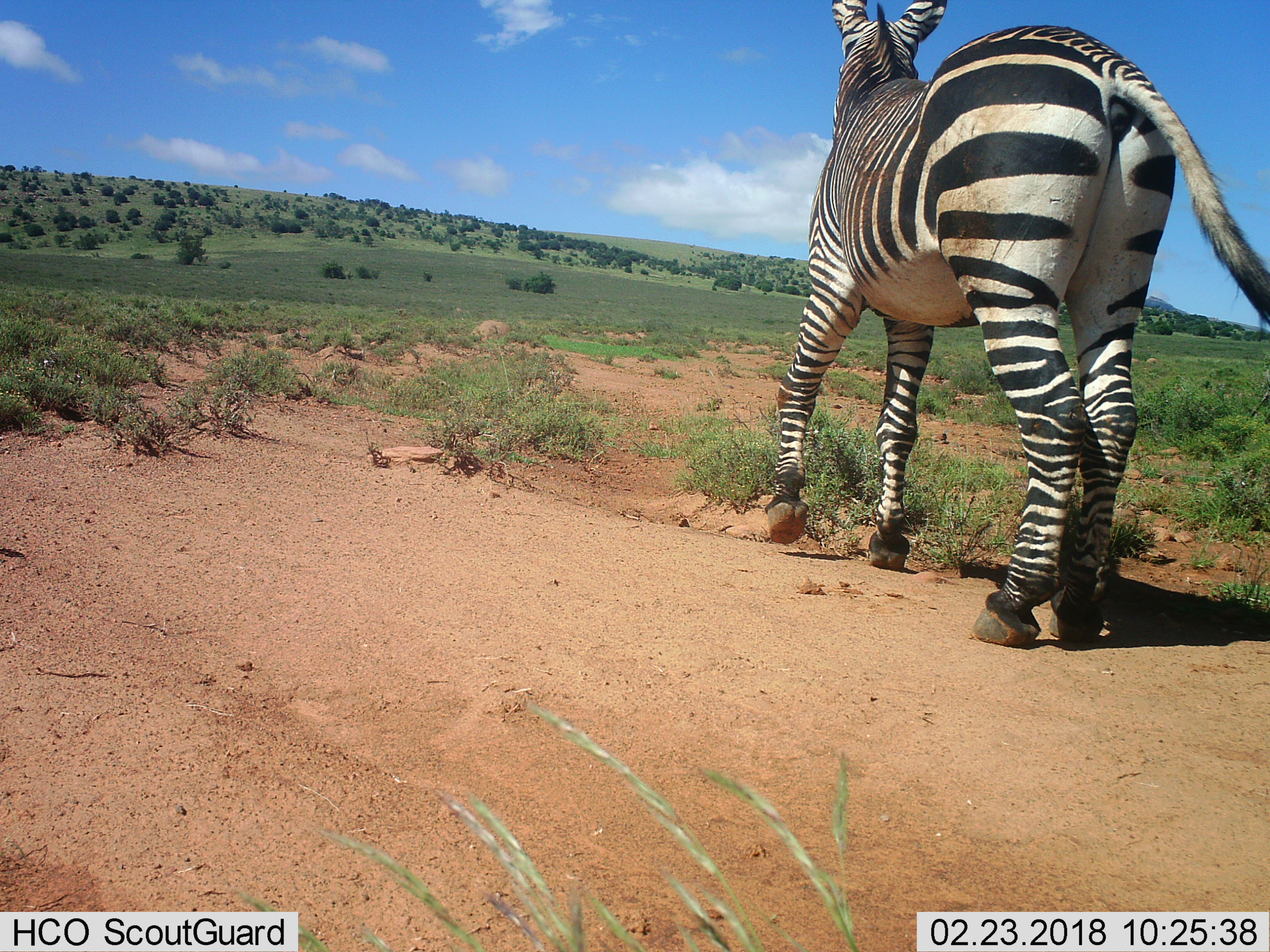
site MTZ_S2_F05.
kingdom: Animalia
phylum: Chordata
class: Mammalia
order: Perissodactyla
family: Equidae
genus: Equus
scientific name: Equus zebra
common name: mountain zebra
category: zebramountain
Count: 1.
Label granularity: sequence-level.